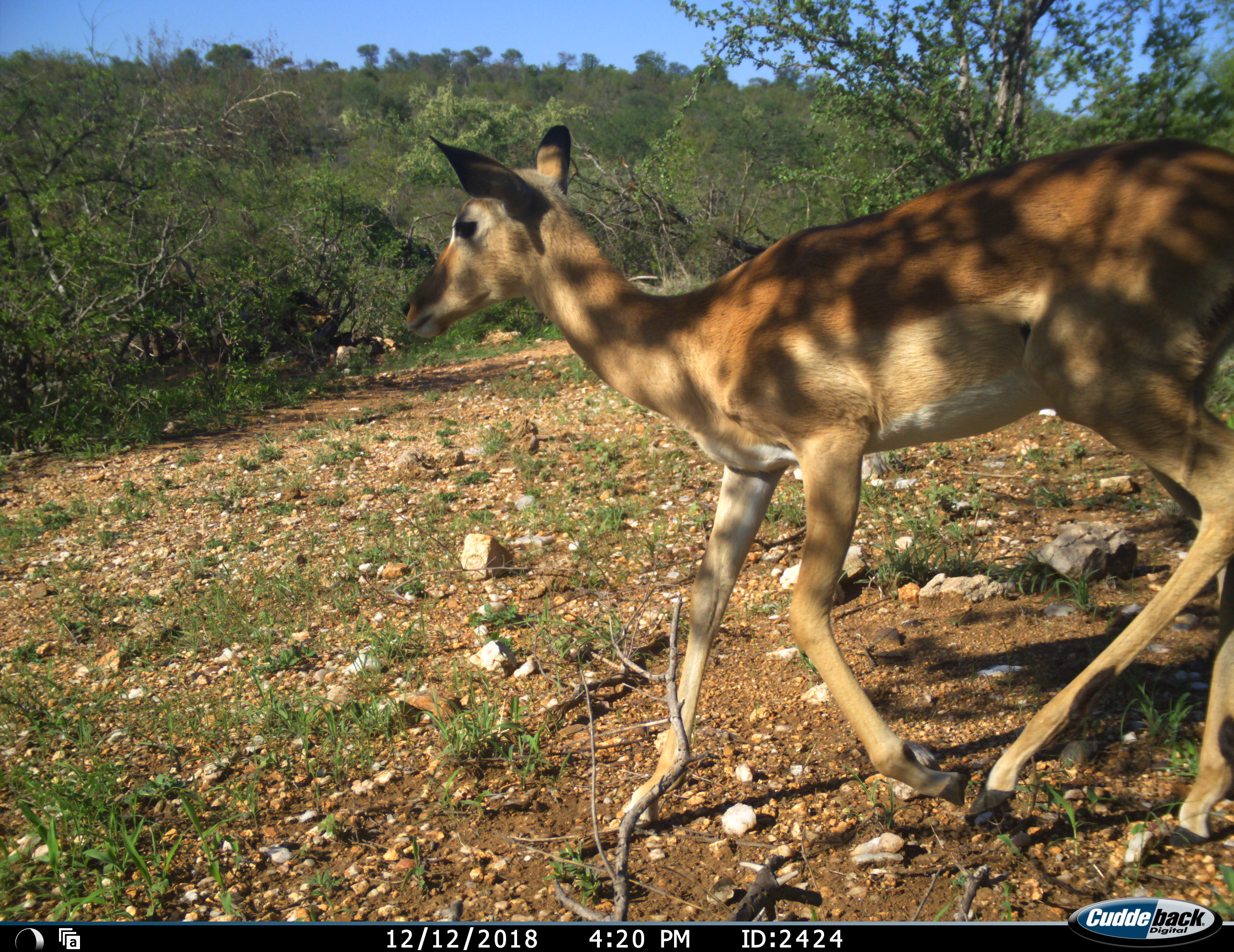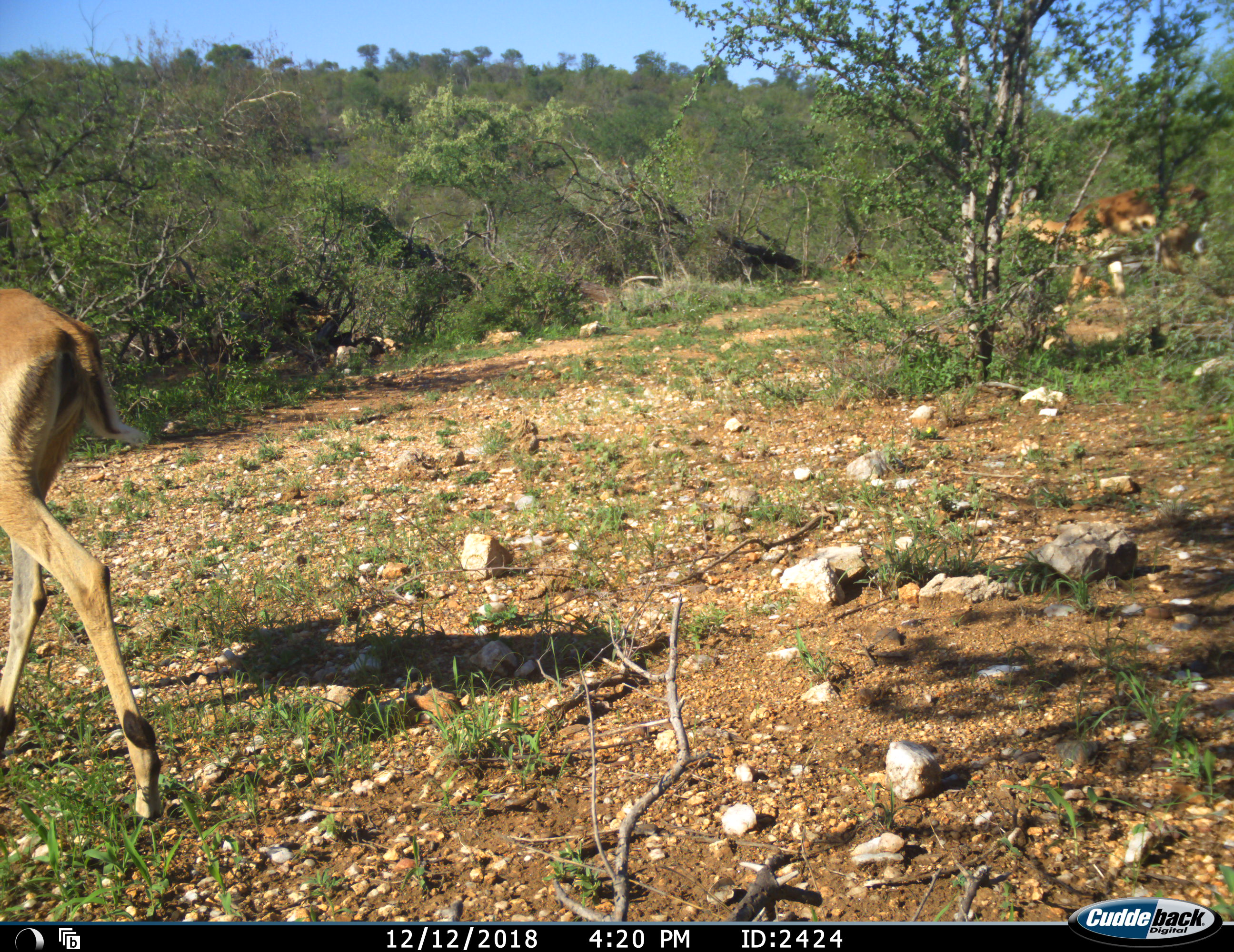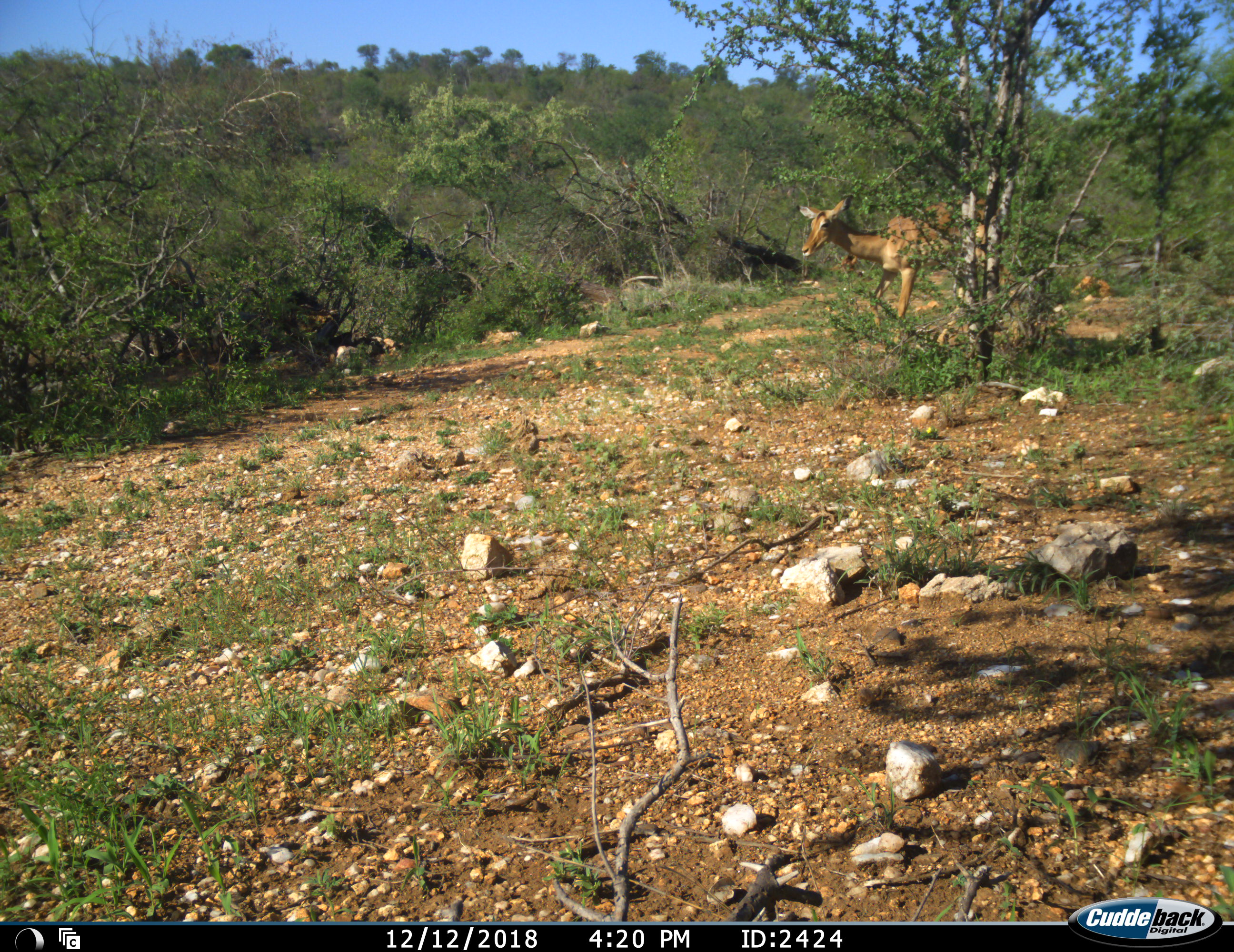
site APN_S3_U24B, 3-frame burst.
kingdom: Animalia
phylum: Chordata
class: Mammalia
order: Artiodactyla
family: Bovidae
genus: Aepyceros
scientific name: Aepyceros melampus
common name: impala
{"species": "impala (Aepyceros melampus)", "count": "2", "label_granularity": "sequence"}